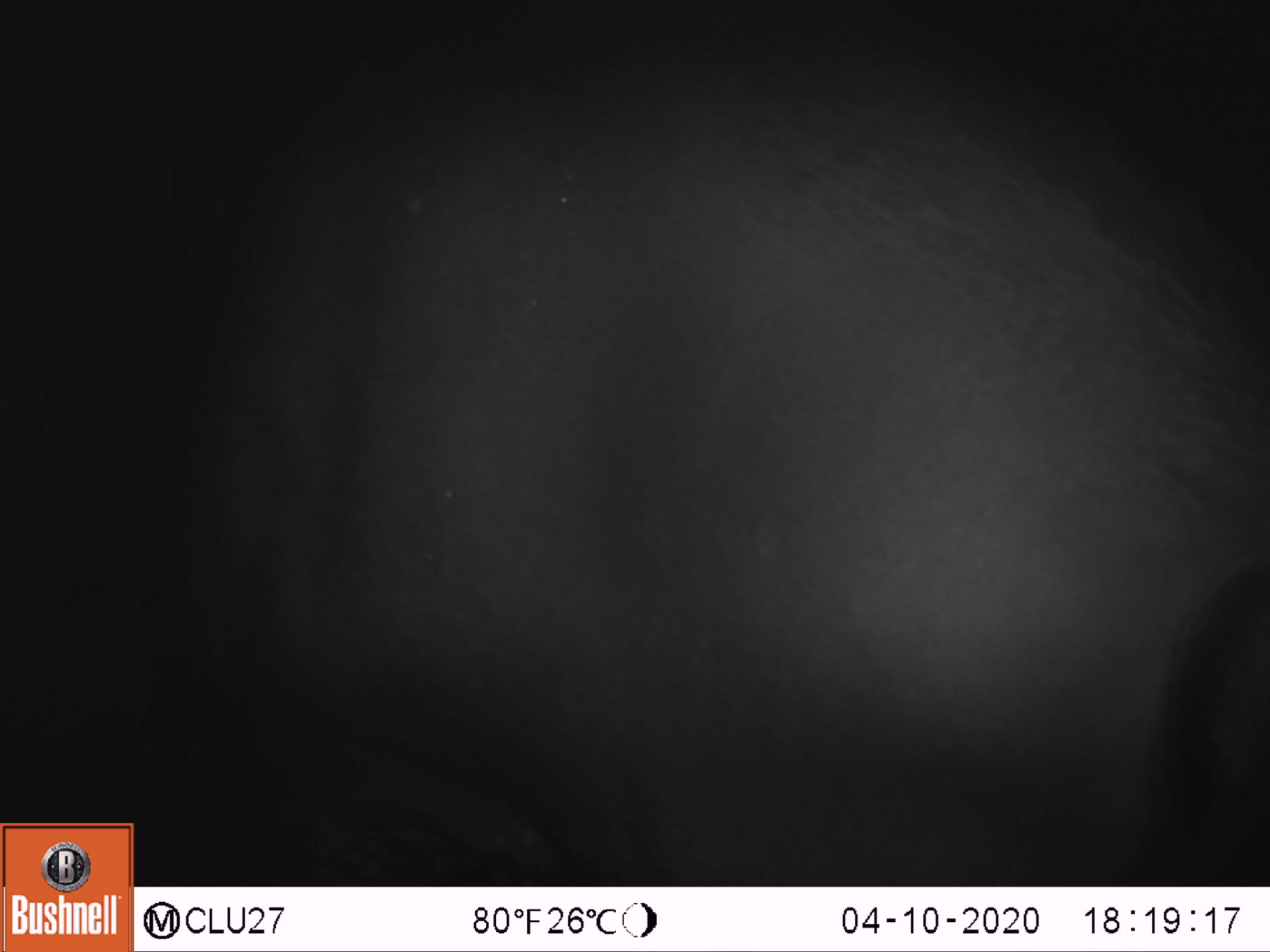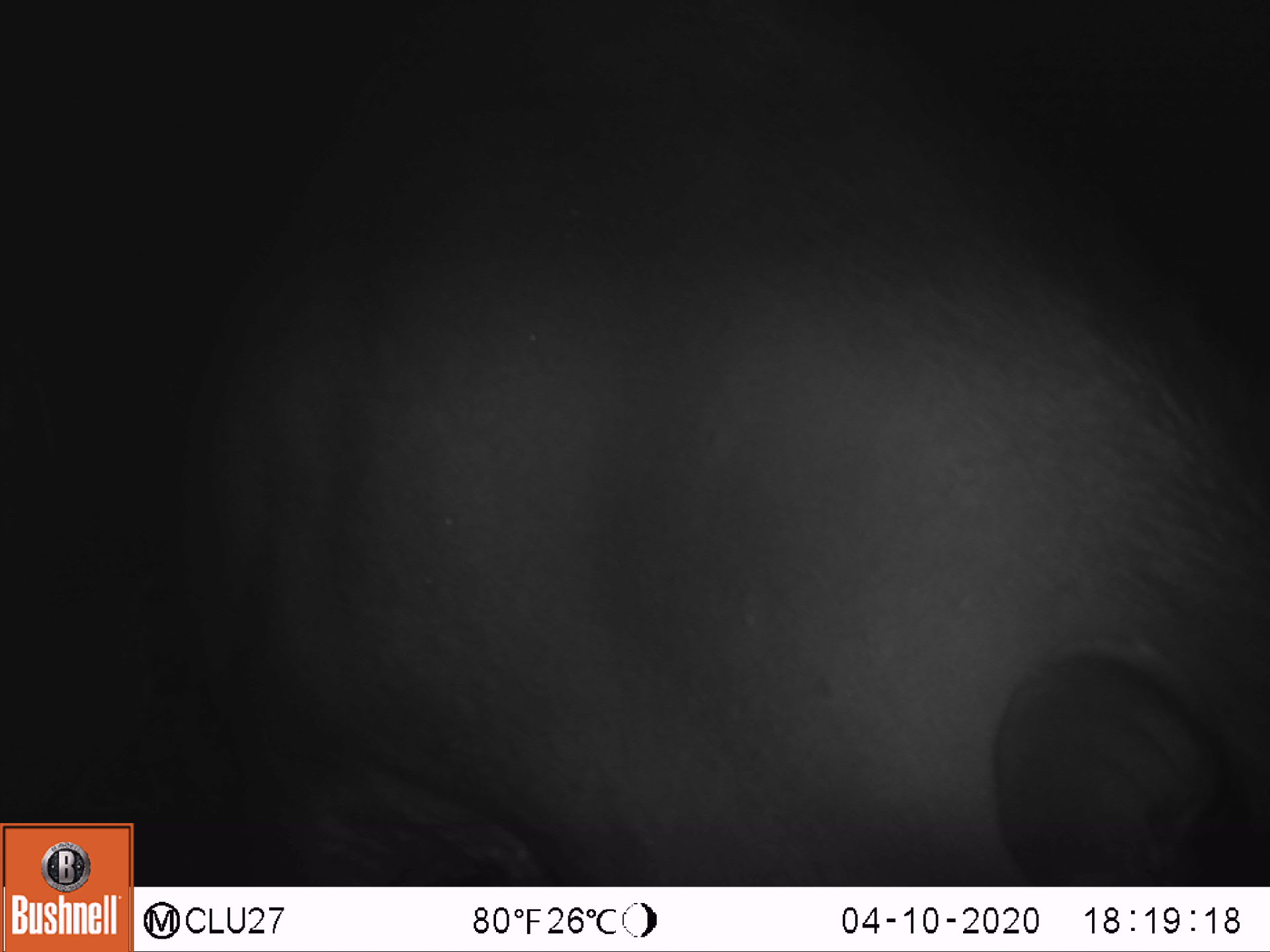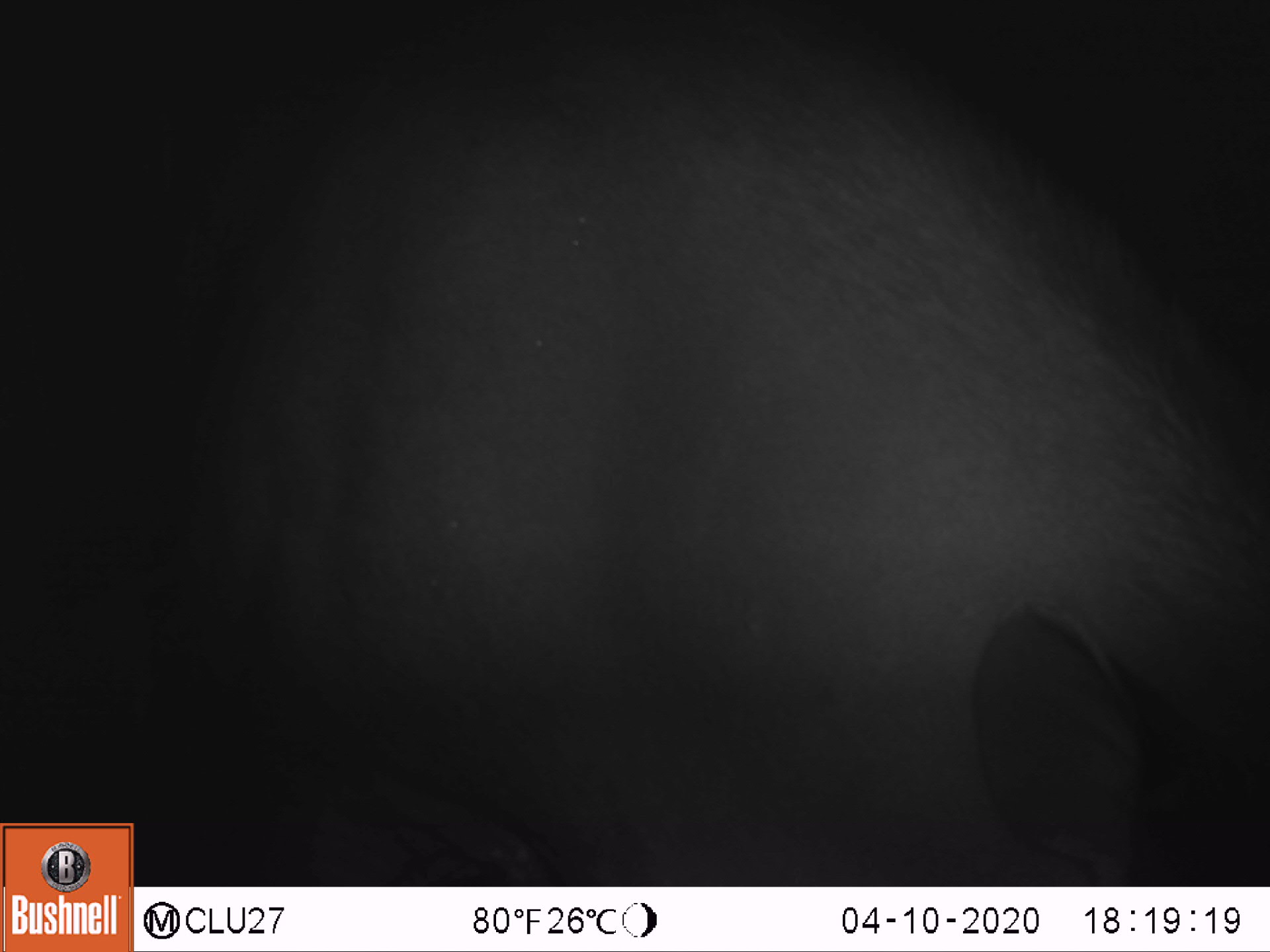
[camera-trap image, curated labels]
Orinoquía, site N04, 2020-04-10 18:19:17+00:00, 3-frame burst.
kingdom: Animalia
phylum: Chordata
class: Mammalia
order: Perissodactyla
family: Tapiridae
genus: Tapirus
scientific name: Tapirus terrestris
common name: lowland tapir